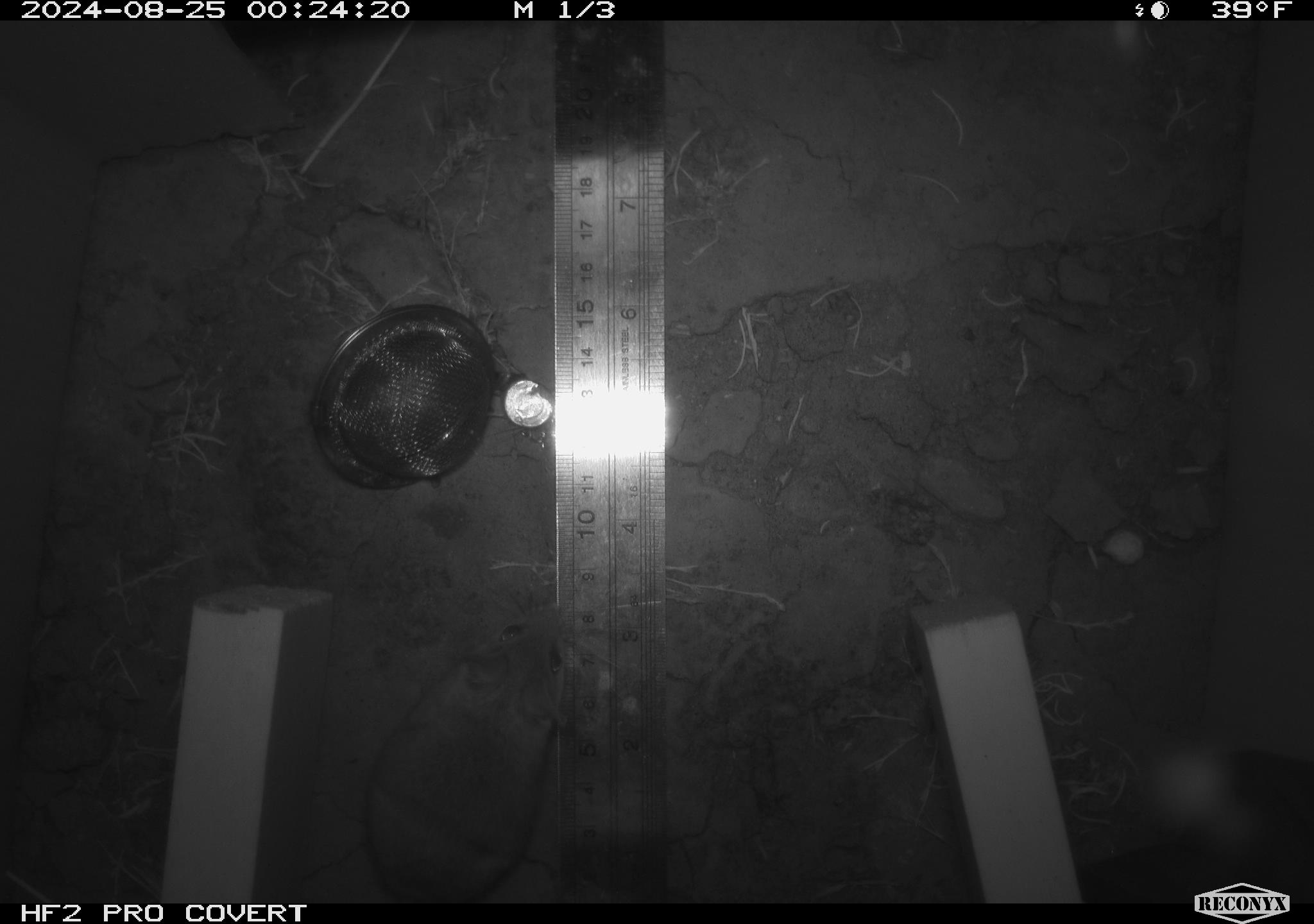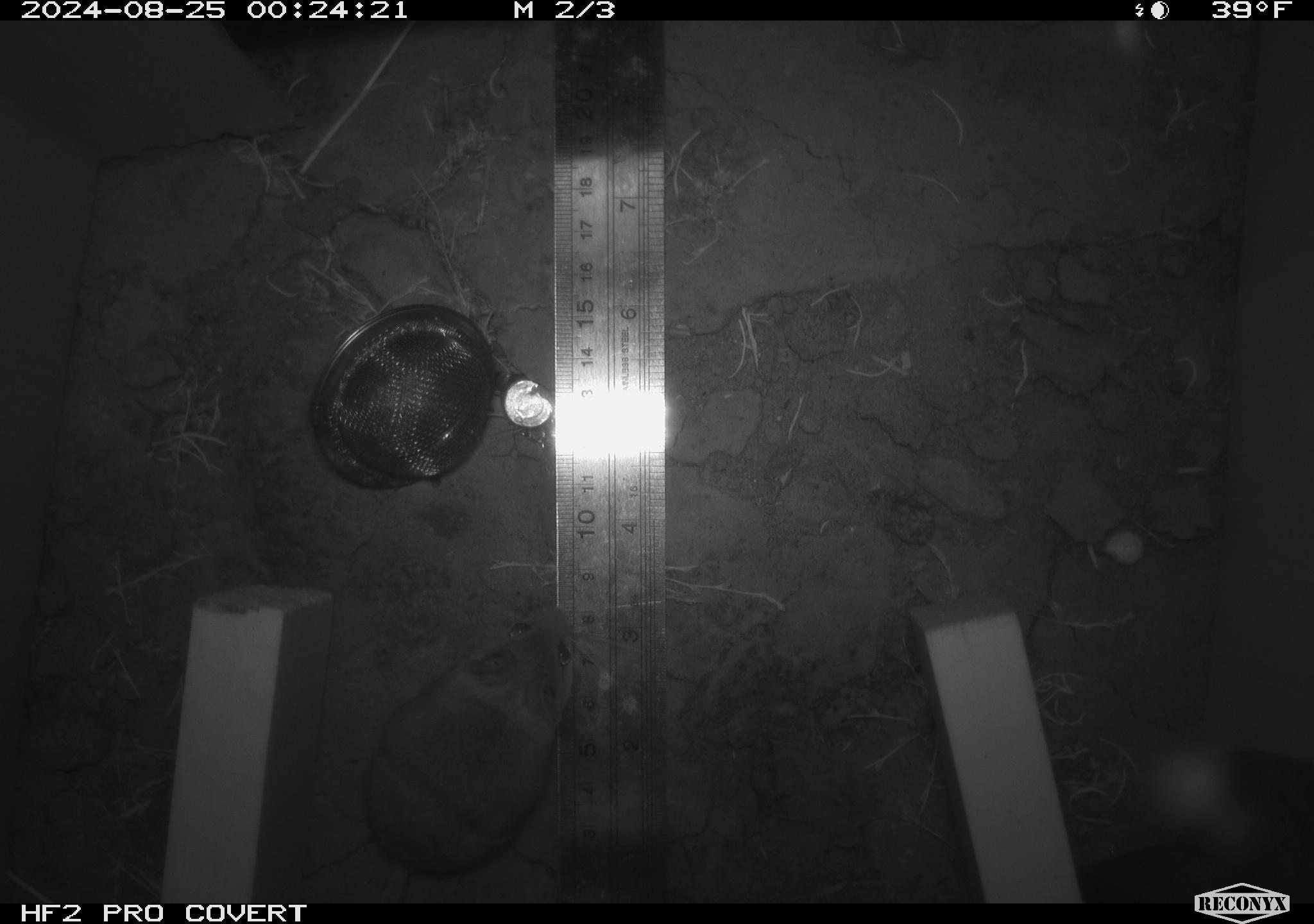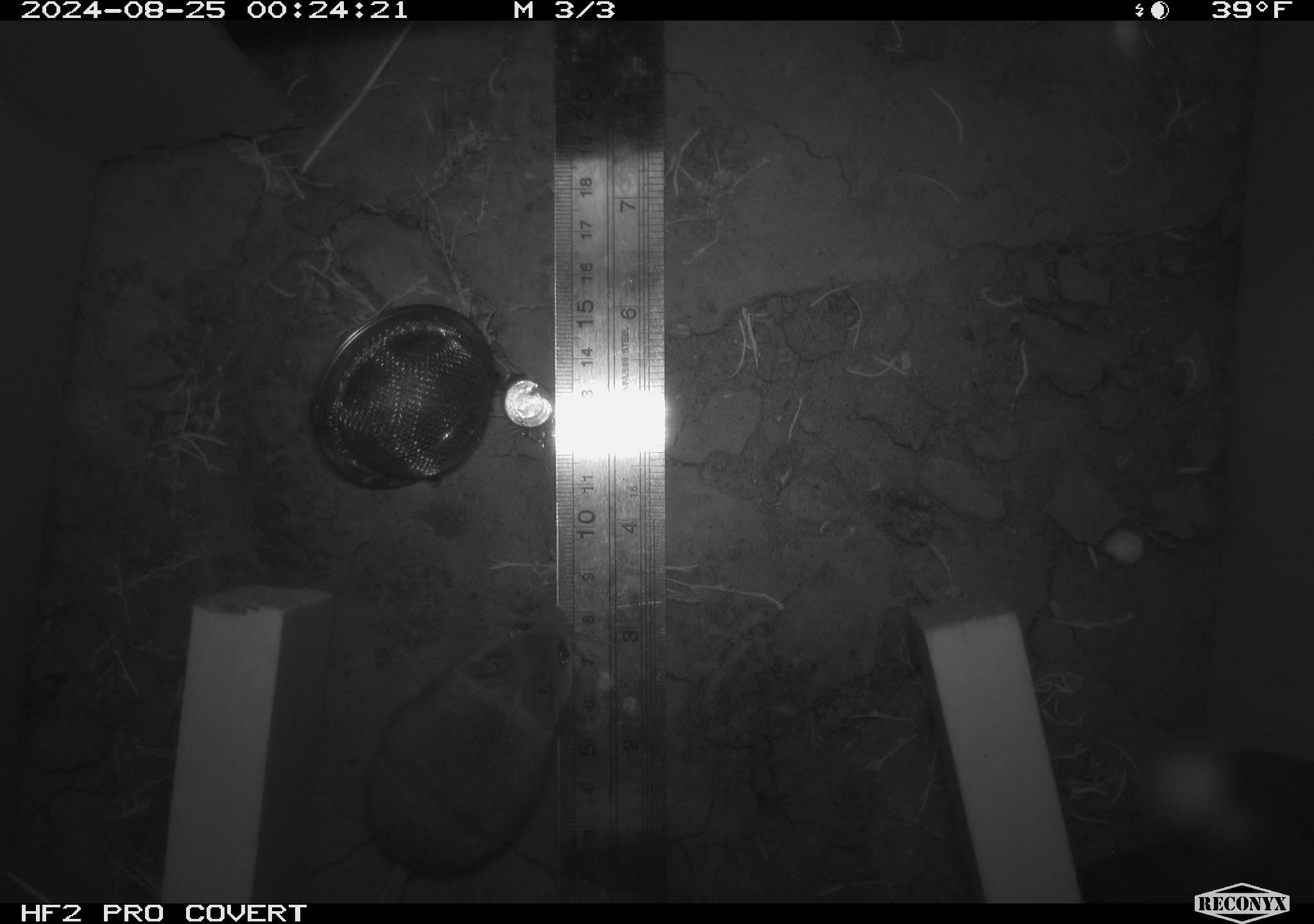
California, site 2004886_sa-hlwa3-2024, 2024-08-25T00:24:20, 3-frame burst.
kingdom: Animalia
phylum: Chordata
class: Mammalia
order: Rodentia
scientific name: Rodentia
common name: mouse species